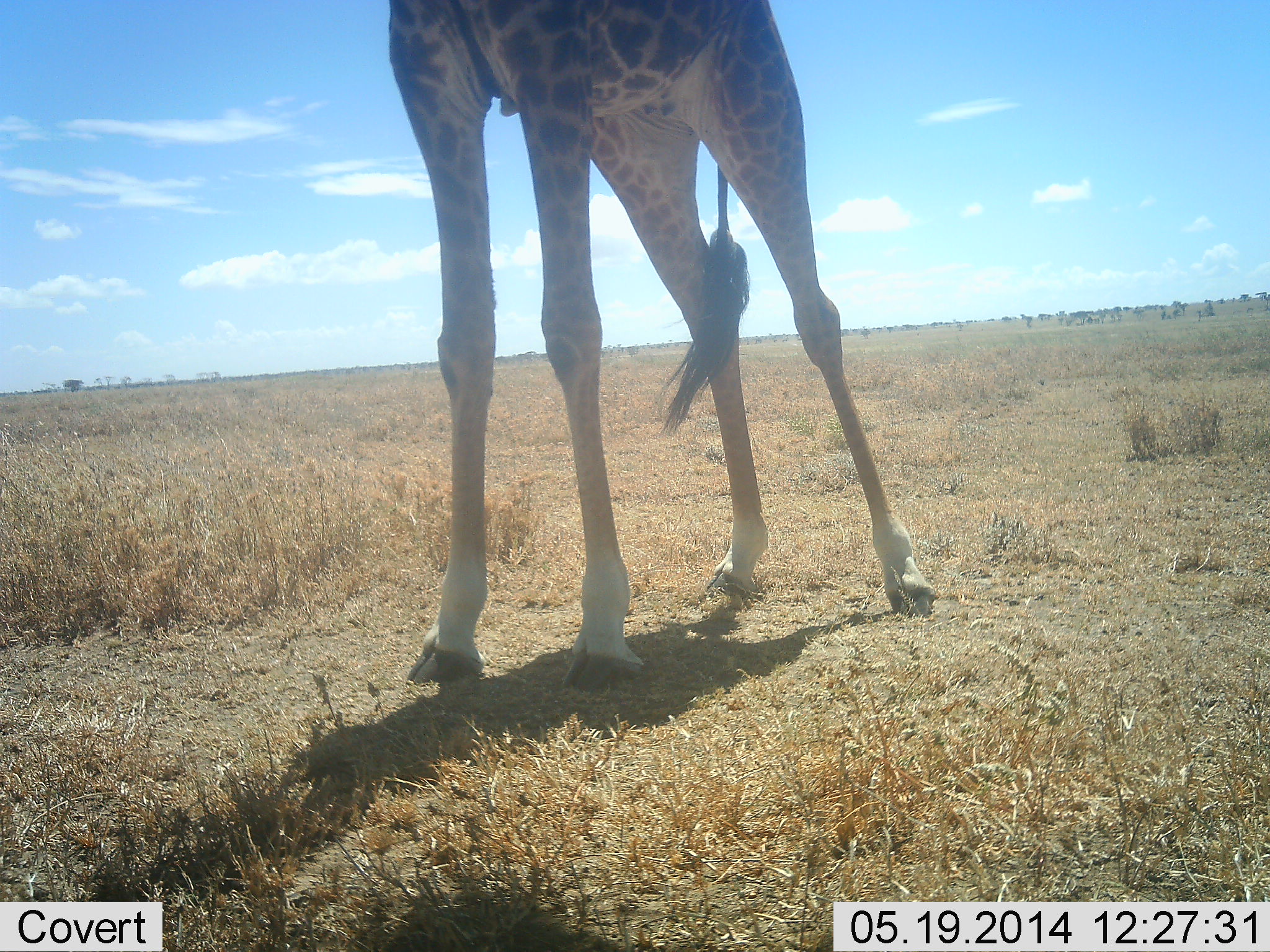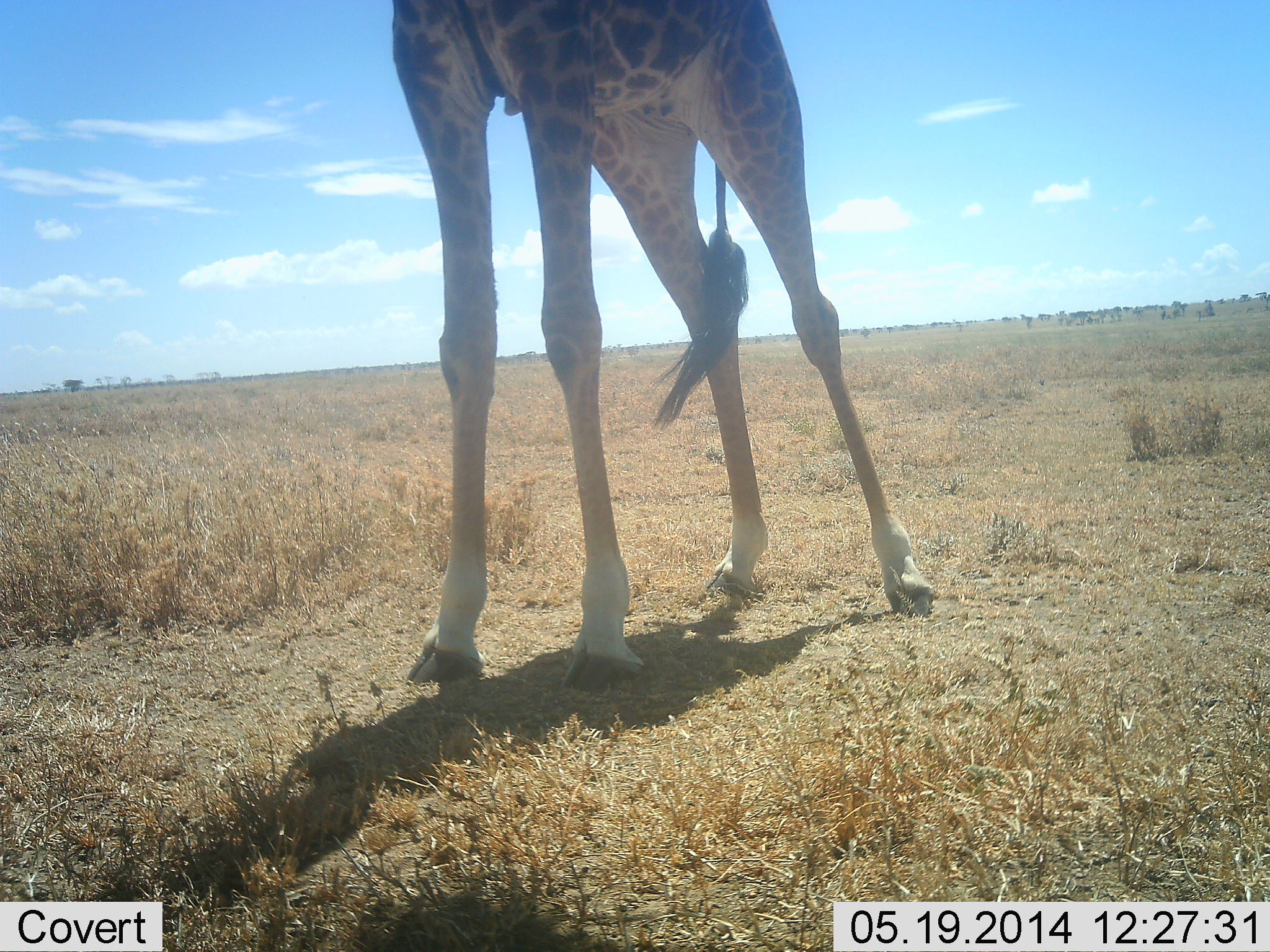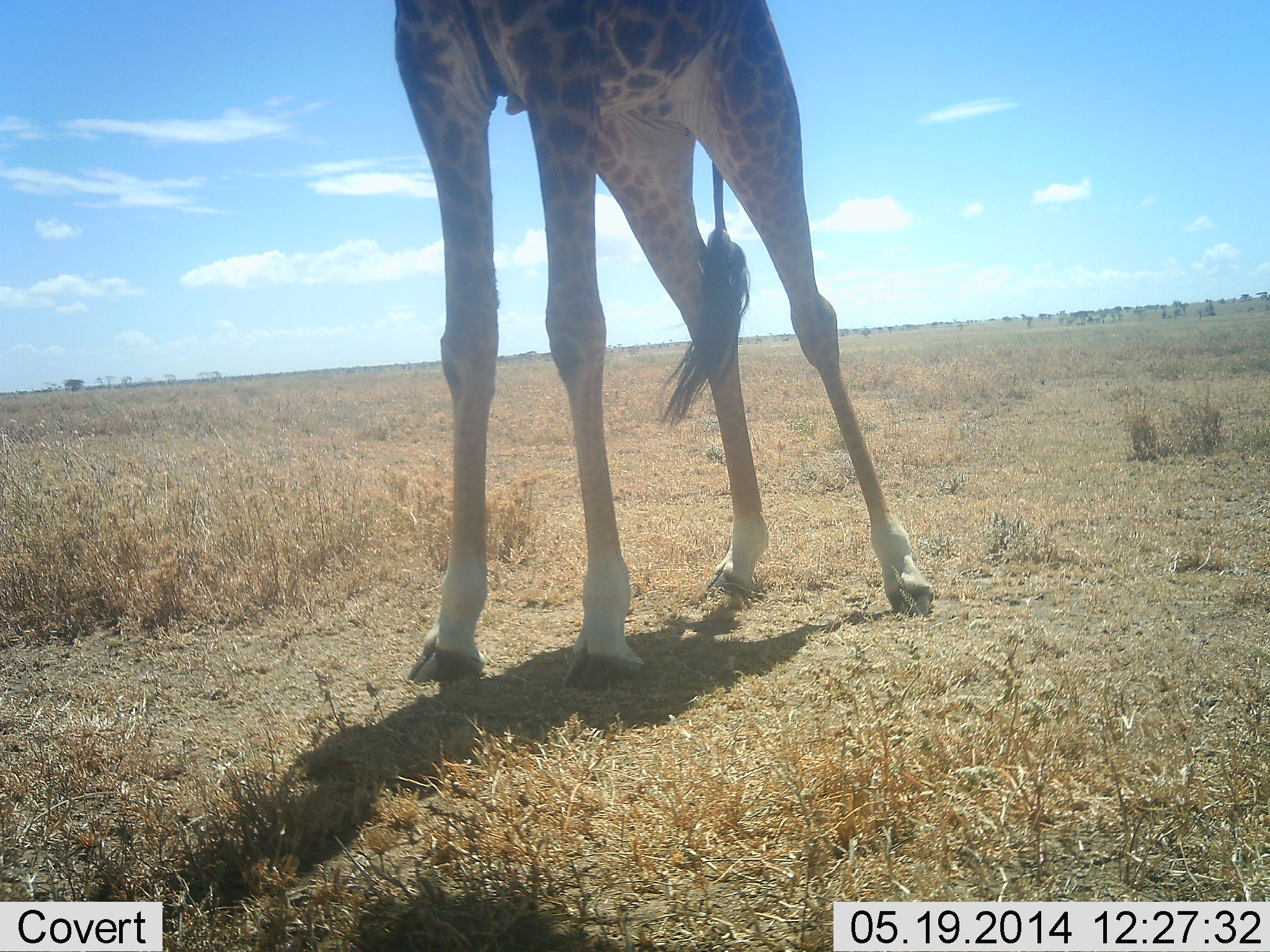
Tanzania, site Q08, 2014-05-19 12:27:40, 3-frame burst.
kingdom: Animalia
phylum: Chordata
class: Mammalia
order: Artiodactyla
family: Giraffidae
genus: Giraffa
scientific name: Giraffa camelopardalis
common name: giraffe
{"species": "giraffe (Giraffa camelopardalis)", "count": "1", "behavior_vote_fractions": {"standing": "100%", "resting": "0%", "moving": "0%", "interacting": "0%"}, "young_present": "0%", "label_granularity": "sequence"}